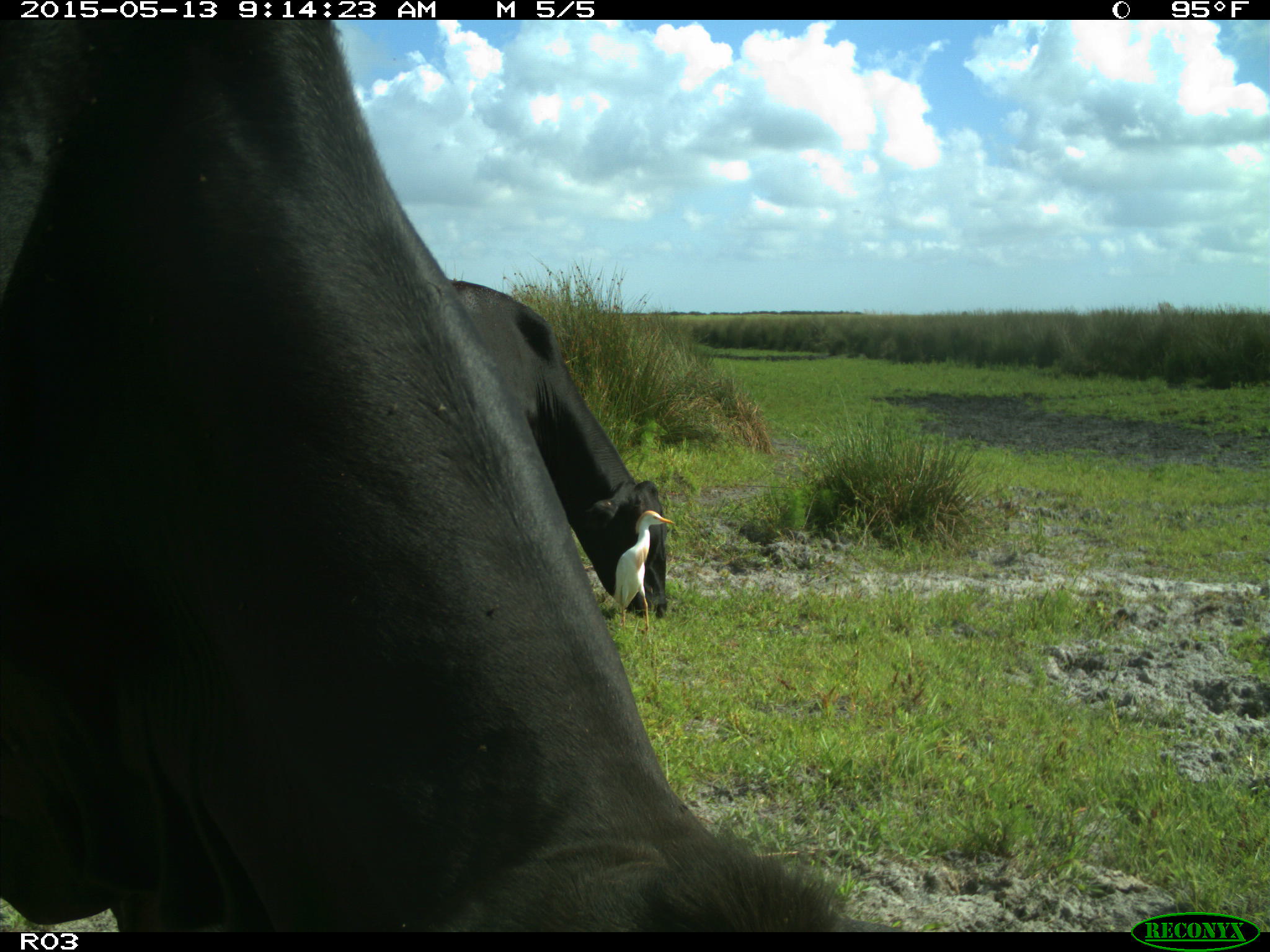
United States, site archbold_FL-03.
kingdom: Animalia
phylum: Chordata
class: Mammalia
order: Artiodactyla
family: Bovidae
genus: Bos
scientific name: Bos taurus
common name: domestic cow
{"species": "Bos taurus (domestic cow)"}